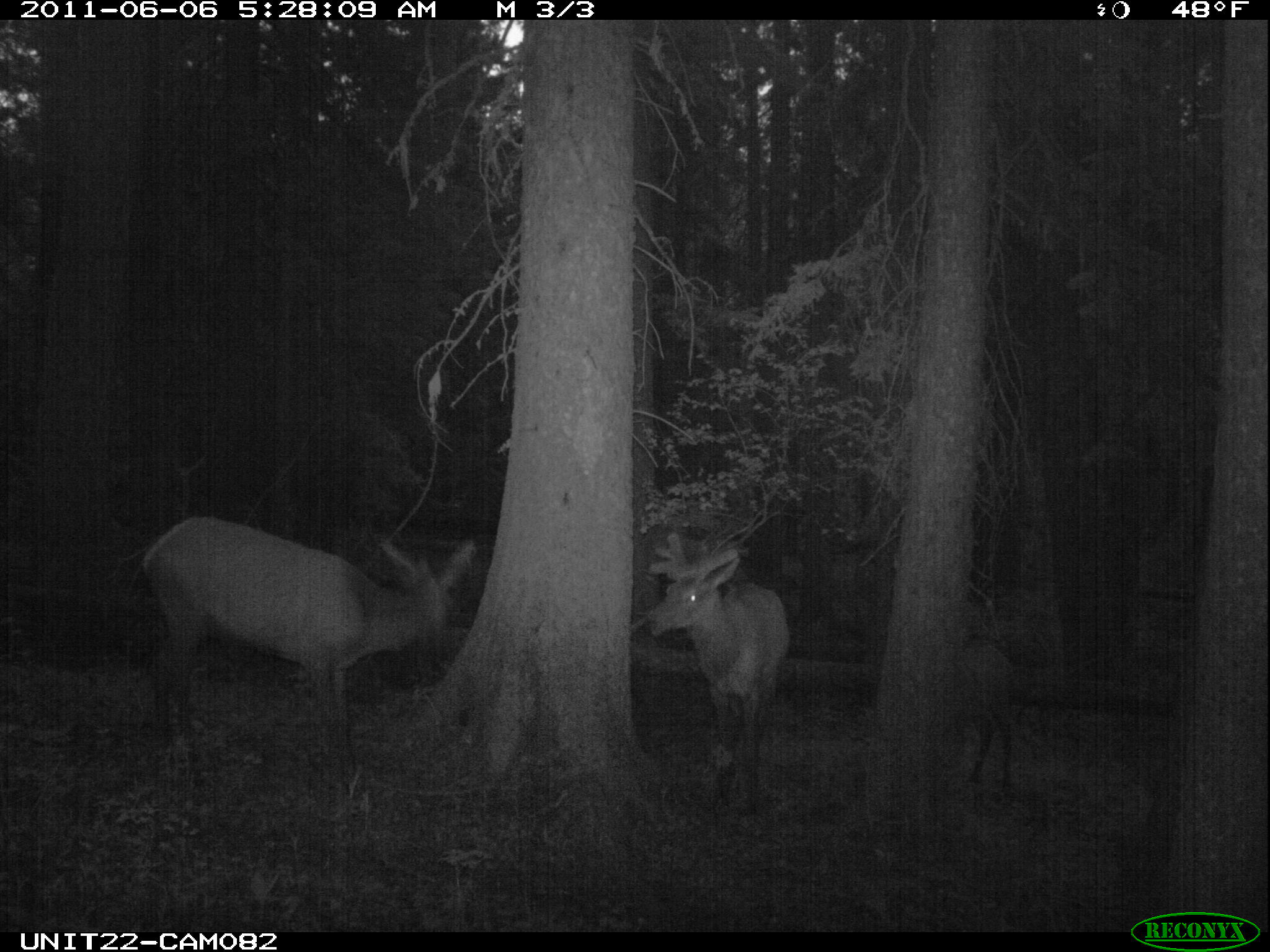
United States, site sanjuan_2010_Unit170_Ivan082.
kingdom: Animalia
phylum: Chordata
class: Mammalia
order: Artiodactyla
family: Cervidae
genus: Cervus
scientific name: Cervus elaphus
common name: red deer